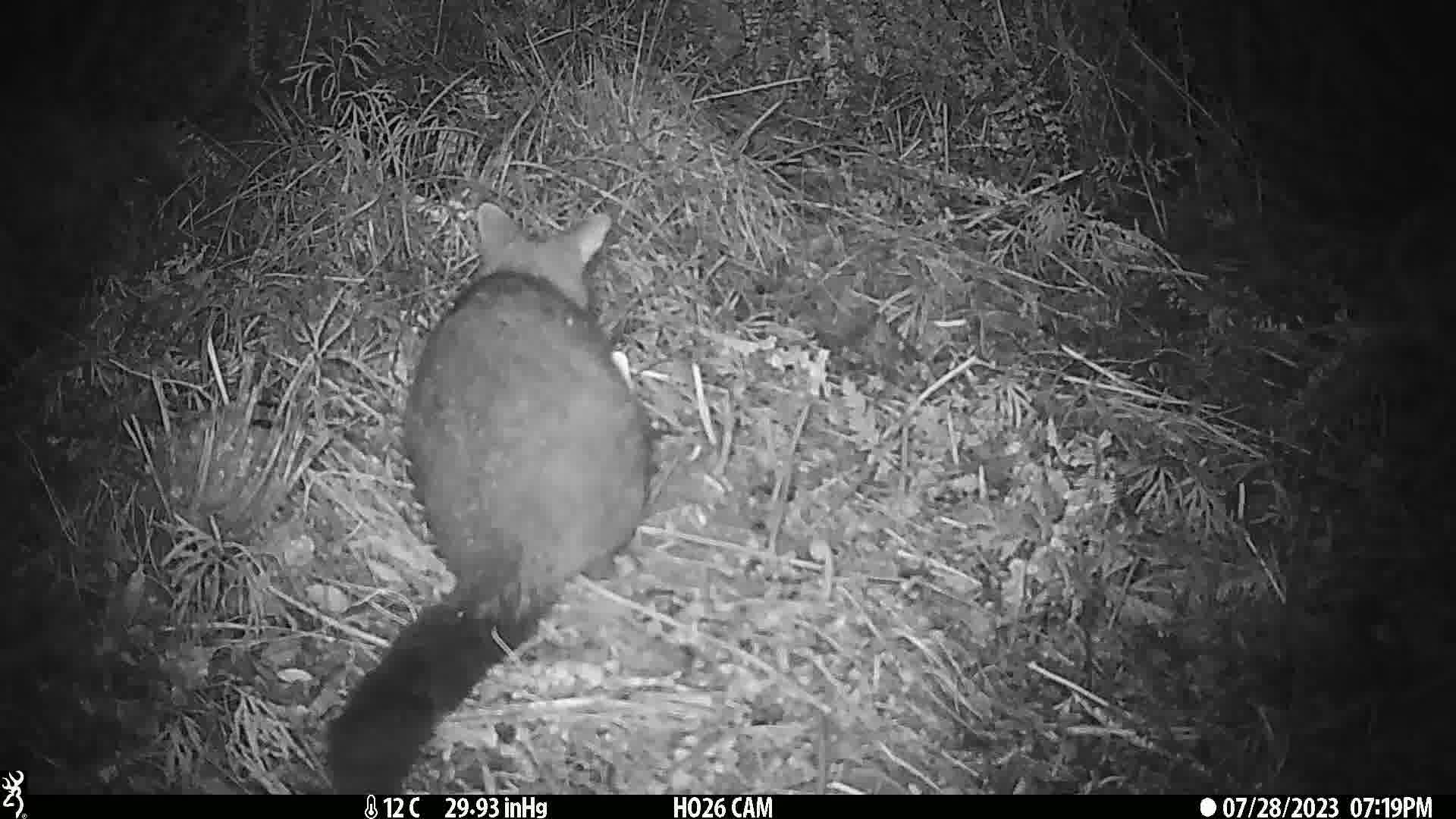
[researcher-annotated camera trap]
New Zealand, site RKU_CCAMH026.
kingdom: Animalia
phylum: Chordata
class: Mammalia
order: Diprotodontia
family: Phalangeridae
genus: Trichosurus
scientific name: Trichosurus vulpecula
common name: common brushtail possum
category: possum